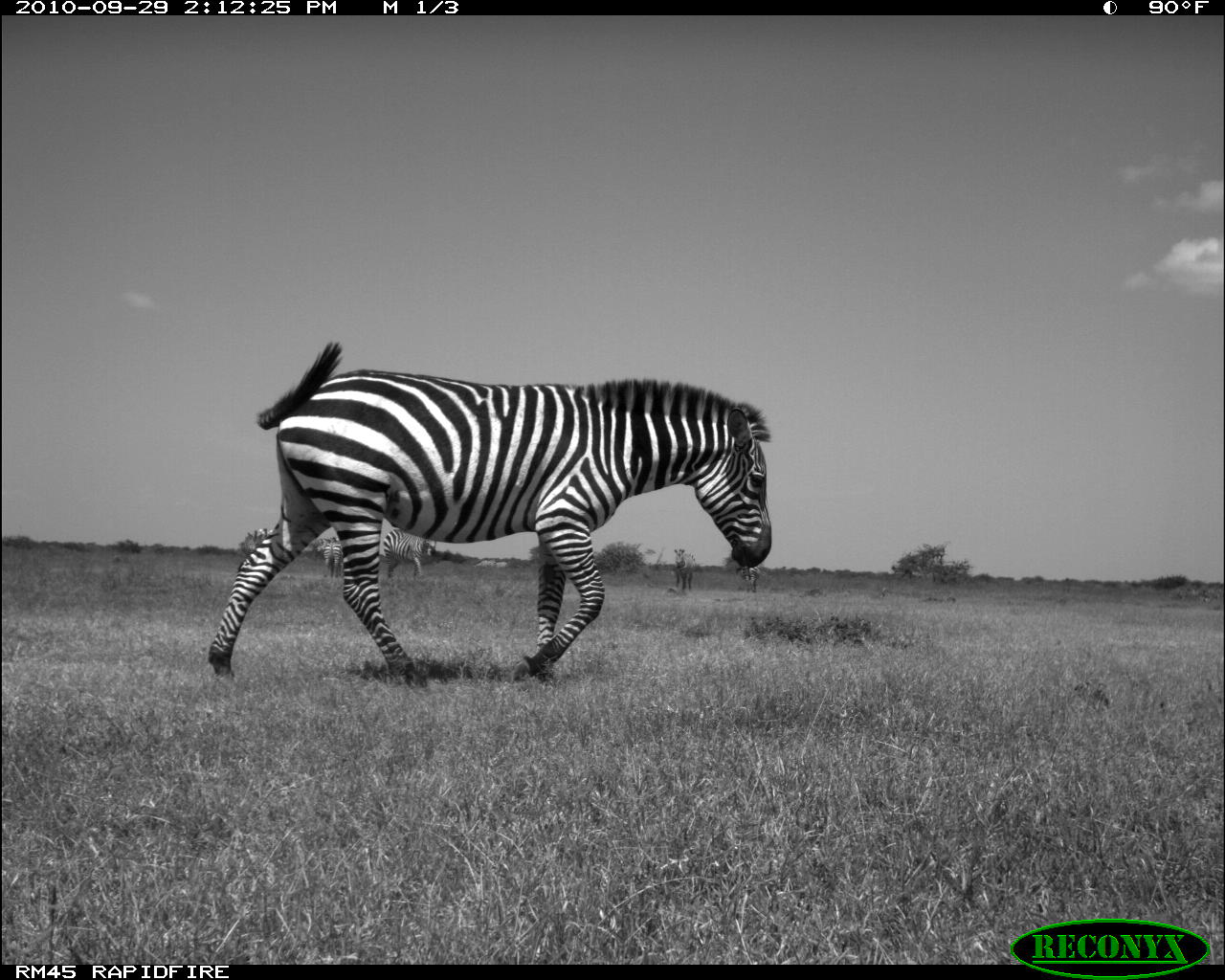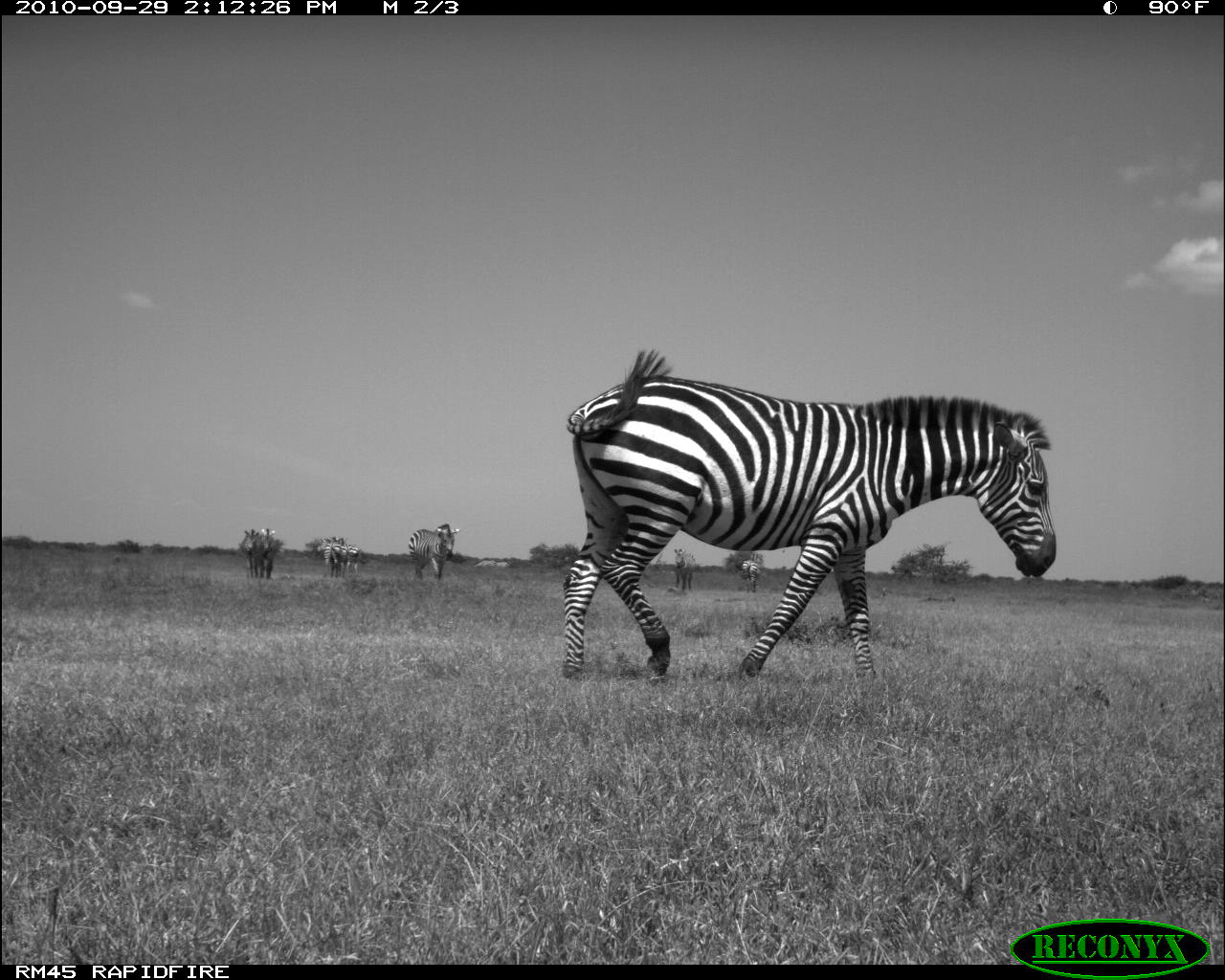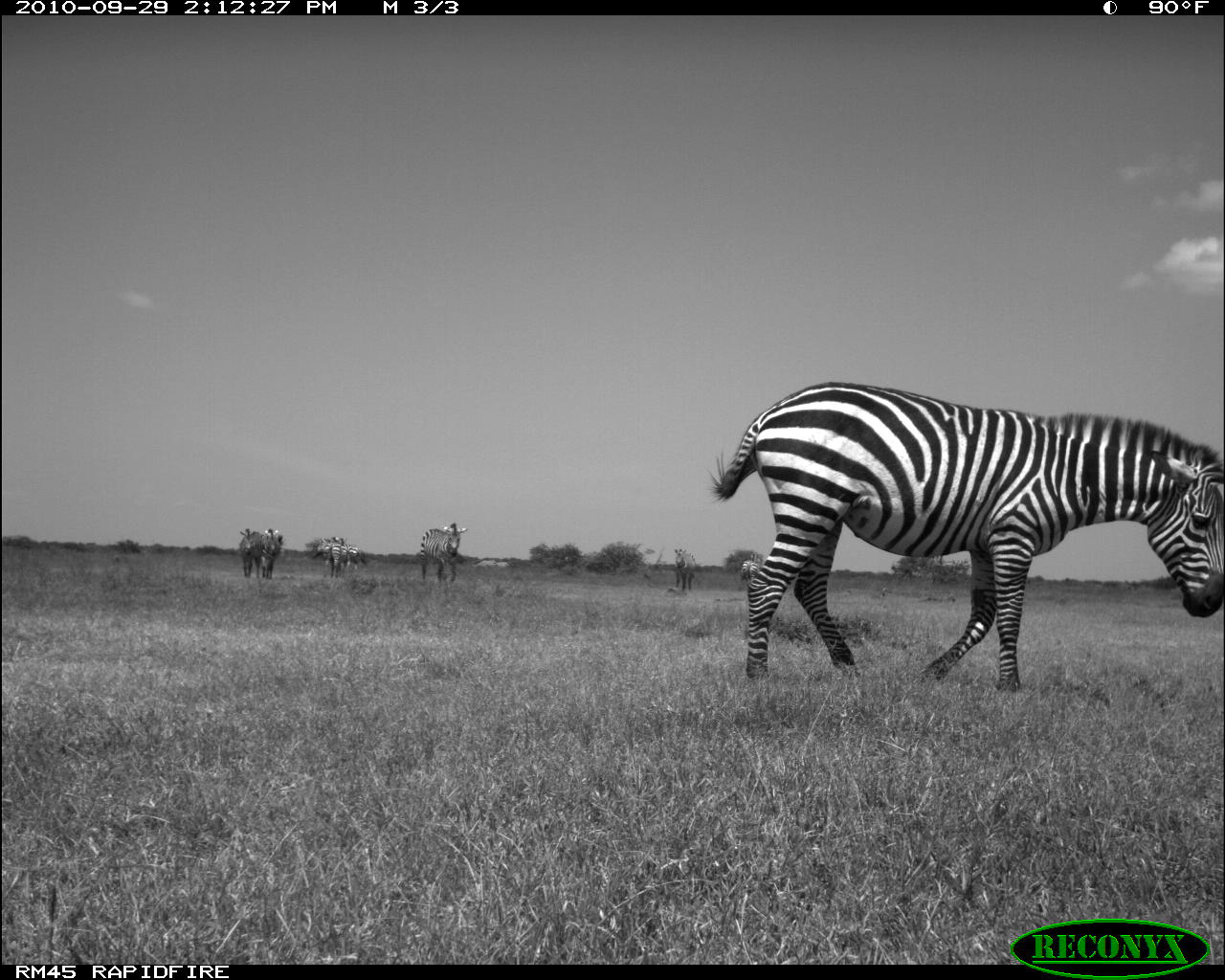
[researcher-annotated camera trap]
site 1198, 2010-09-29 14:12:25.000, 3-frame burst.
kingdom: Animalia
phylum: Chordata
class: Mammalia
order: Perissodactyla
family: Equidae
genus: Equus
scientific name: Equus quagga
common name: plains zebra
Equus quagga (plains zebra), count 7.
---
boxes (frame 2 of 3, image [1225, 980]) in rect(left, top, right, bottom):
equus quagga: rect(556, 350, 1058, 682); rect(407, 520, 460, 580); rect(313, 535, 369, 576); rect(259, 526, 286, 580); rect(324, 535, 355, 581); rect(670, 546, 698, 594); rect(236, 528, 262, 579); rect(739, 550, 765, 593)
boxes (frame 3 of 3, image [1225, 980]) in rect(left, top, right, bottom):
equus quagga: rect(702, 373, 1225, 694); rect(418, 520, 469, 585); rect(312, 536, 370, 572); rect(238, 527, 277, 579); rect(261, 527, 285, 581); rect(671, 546, 697, 593); rect(323, 536, 348, 582); rect(737, 550, 764, 592)